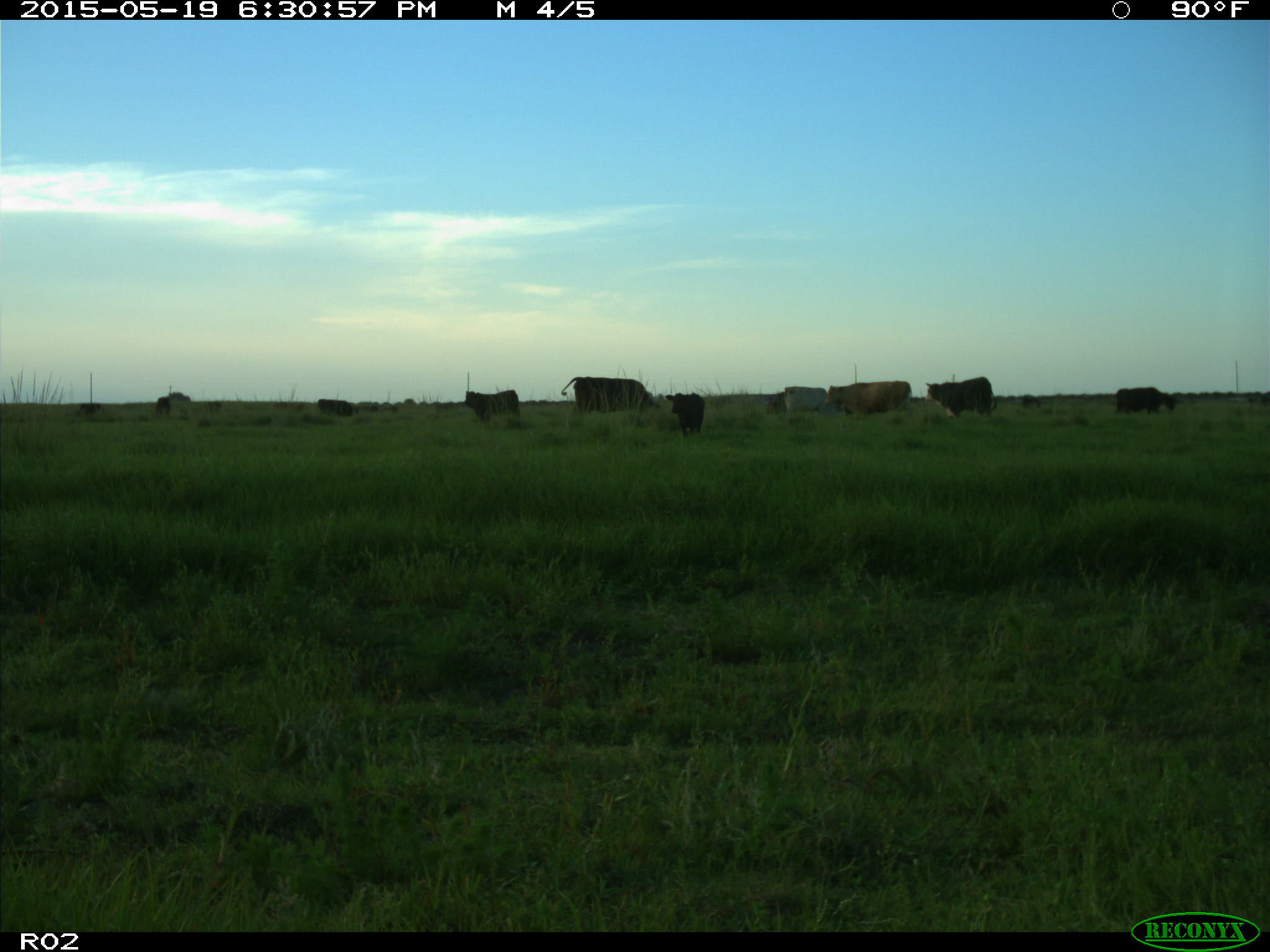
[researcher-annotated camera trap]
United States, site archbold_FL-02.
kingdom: Animalia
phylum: Chordata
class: Mammalia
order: Artiodactyla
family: Bovidae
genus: Bos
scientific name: Bos taurus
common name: domestic cow